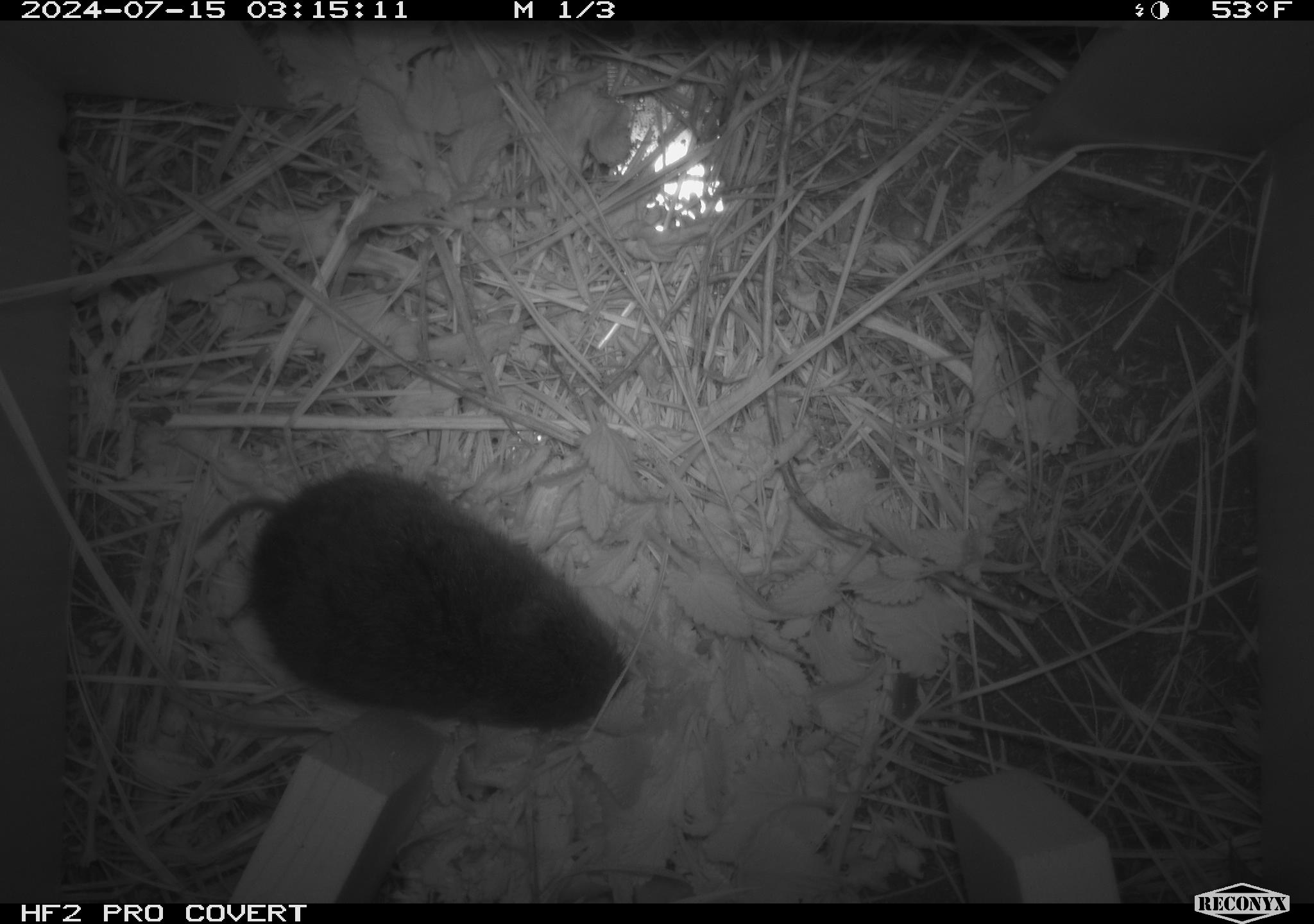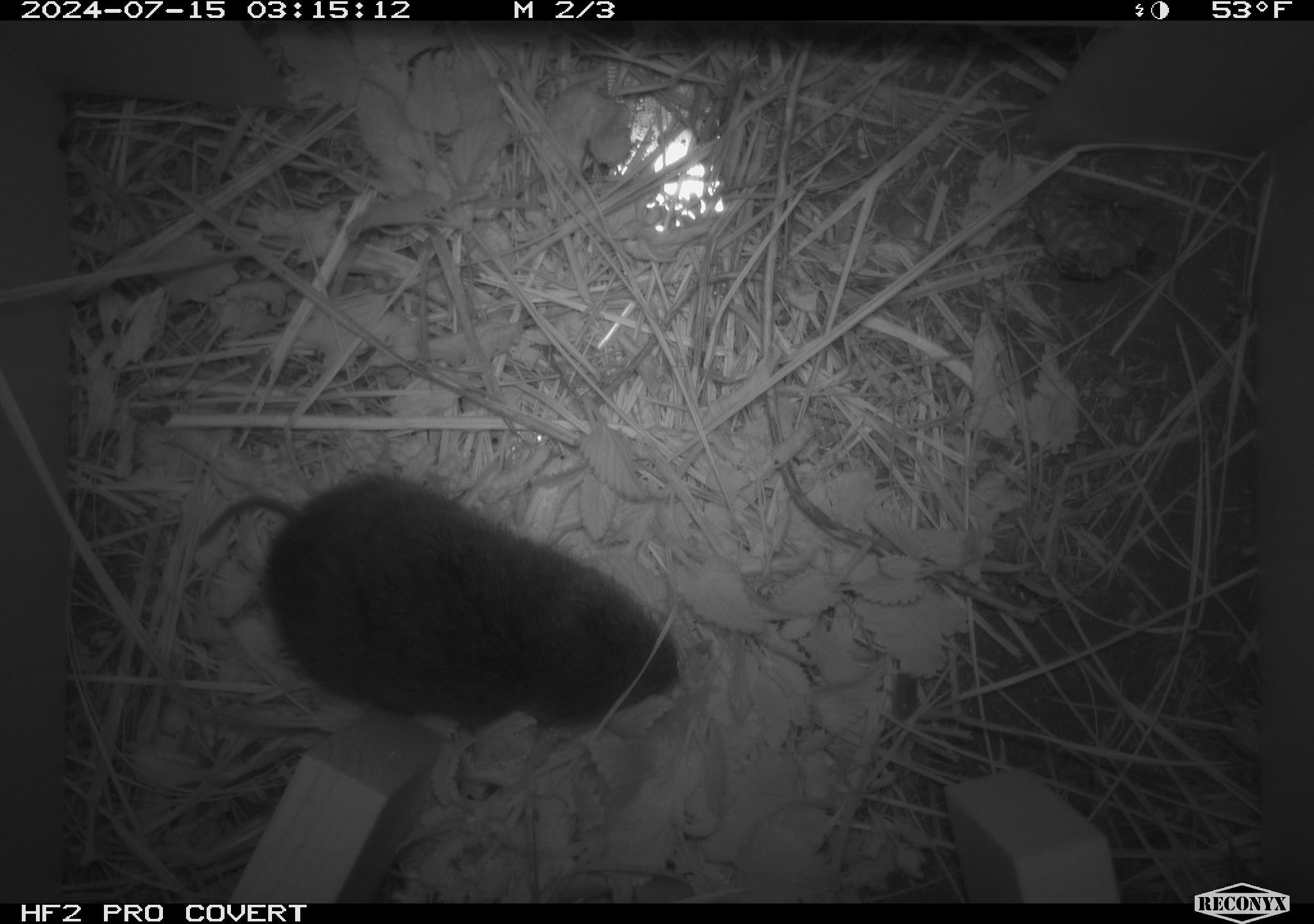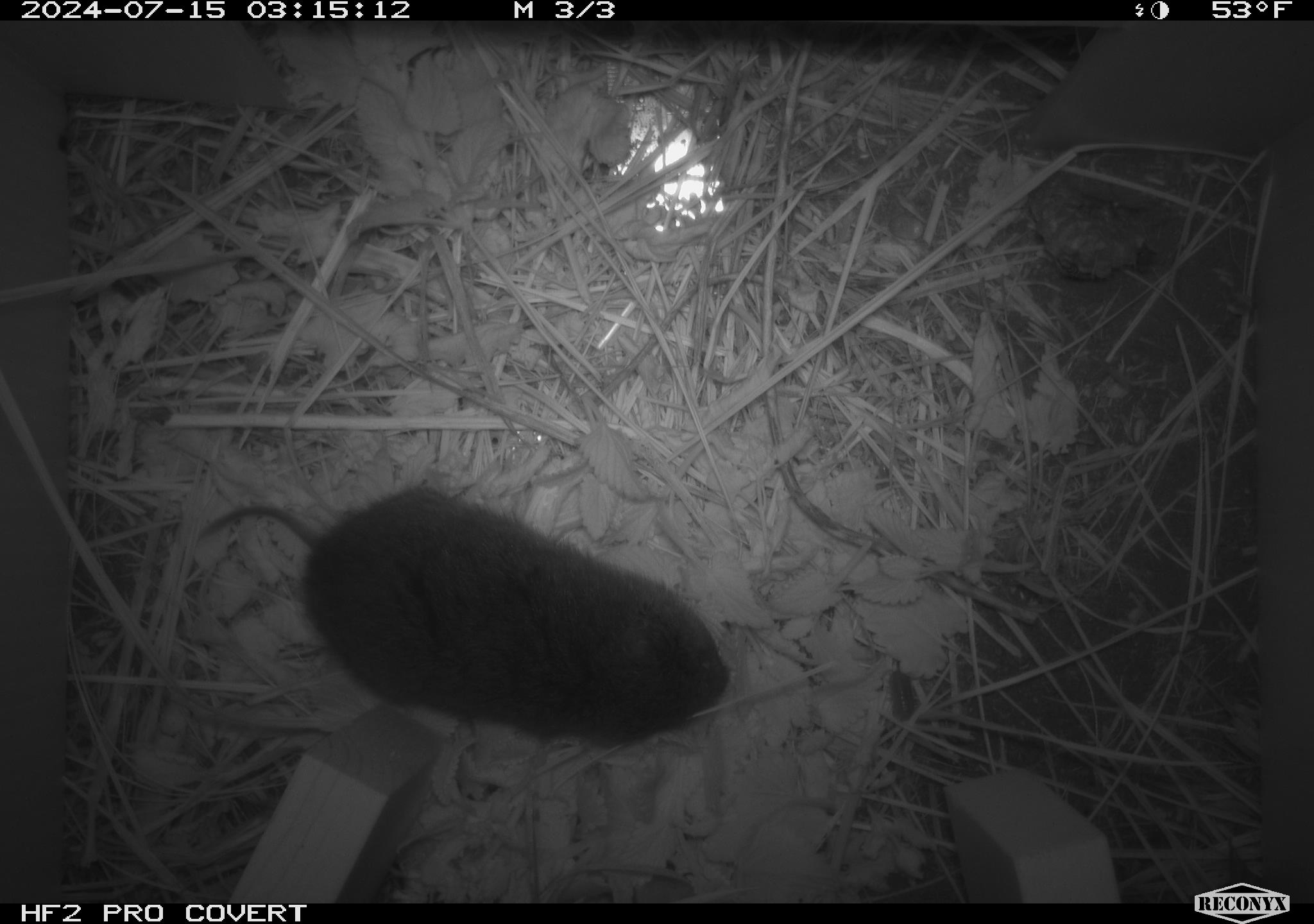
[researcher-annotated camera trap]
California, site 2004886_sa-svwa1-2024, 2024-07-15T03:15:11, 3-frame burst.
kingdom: Animalia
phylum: Arthropoda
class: Insecta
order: Hymenoptera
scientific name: Hymenoptera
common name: ants, bees, wasps, and sawflies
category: hymenoptera order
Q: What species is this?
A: Hymenoptera order (ants, bees, wasps, and sawflies) (Hymenoptera).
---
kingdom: Animalia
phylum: Chordata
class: Mammalia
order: Rodentia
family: Cricetidae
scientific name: Arvicolinae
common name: voles, lemmings, and muskrats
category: arvicolinae subfamily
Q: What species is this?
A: Arvicolinae subfamily (voles, lemmings, and muskrats) (Arvicolinae).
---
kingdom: Animalia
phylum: Arthropoda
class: Malacostraca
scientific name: Malacostraca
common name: amphipods, crabs, isopods, krill, lobsters and shrimps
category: malacostracan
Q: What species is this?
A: Malacostracan (amphipods, crabs, isopods, krill, lobsters and shrimps) (Malacostraca).